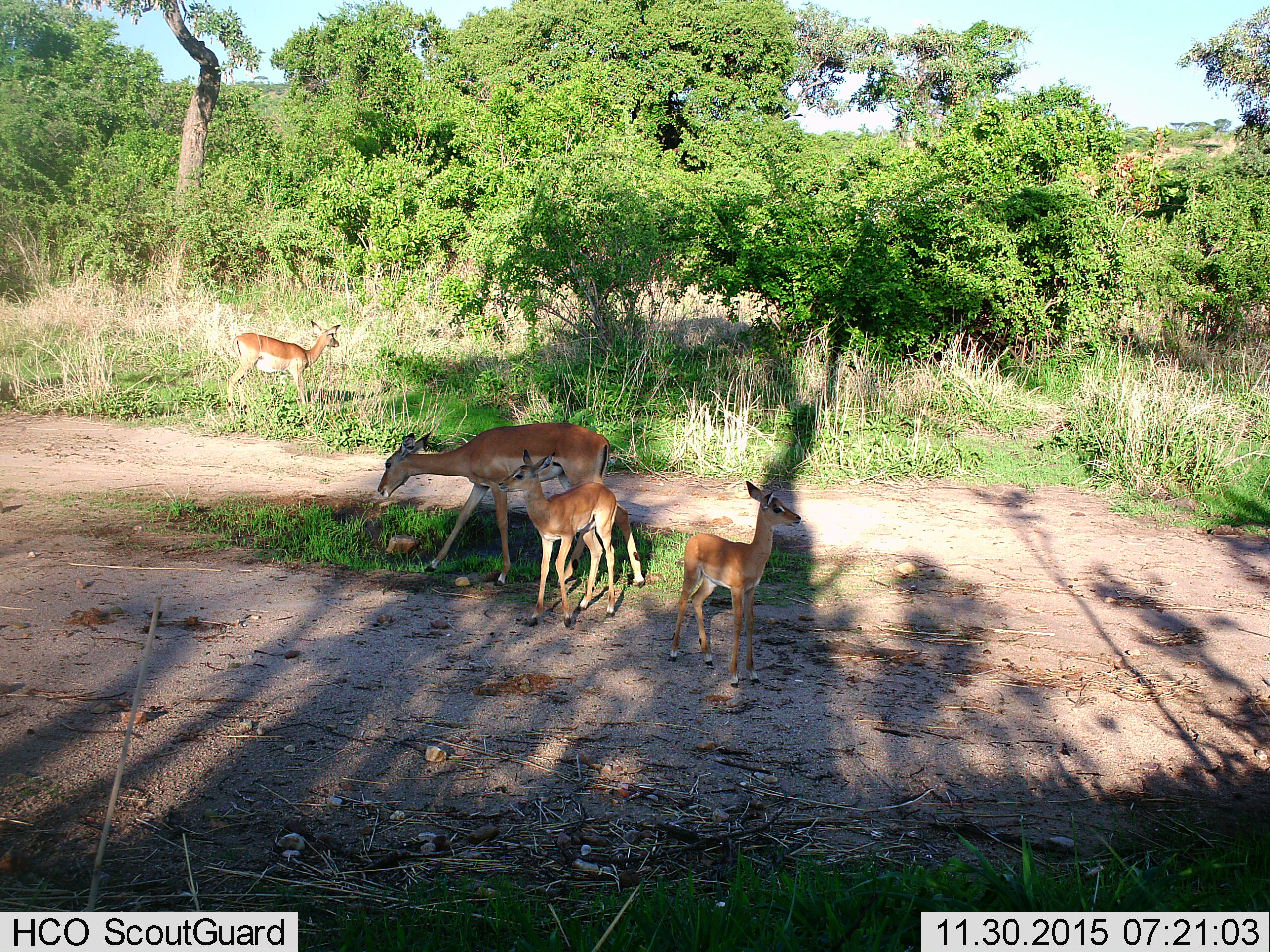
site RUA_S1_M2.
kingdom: Animalia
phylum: Chordata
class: Mammalia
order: Artiodactyla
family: Bovidae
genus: Aepyceros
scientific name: Aepyceros melampus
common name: impala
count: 4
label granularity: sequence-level